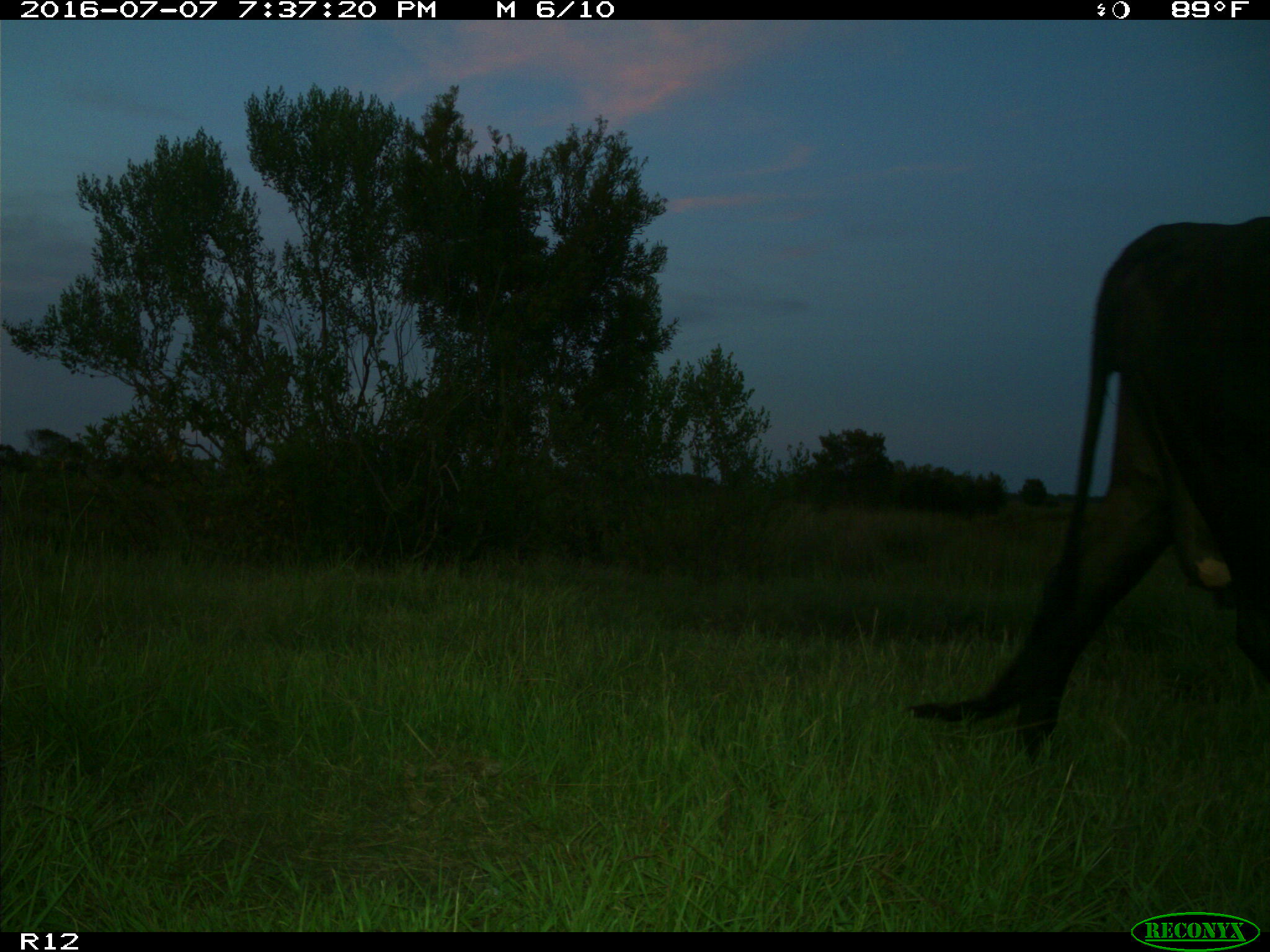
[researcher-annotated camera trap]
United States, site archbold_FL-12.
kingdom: Animalia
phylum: Chordata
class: Mammalia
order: Artiodactyla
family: Bovidae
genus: Bos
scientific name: Bos taurus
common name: domestic cow